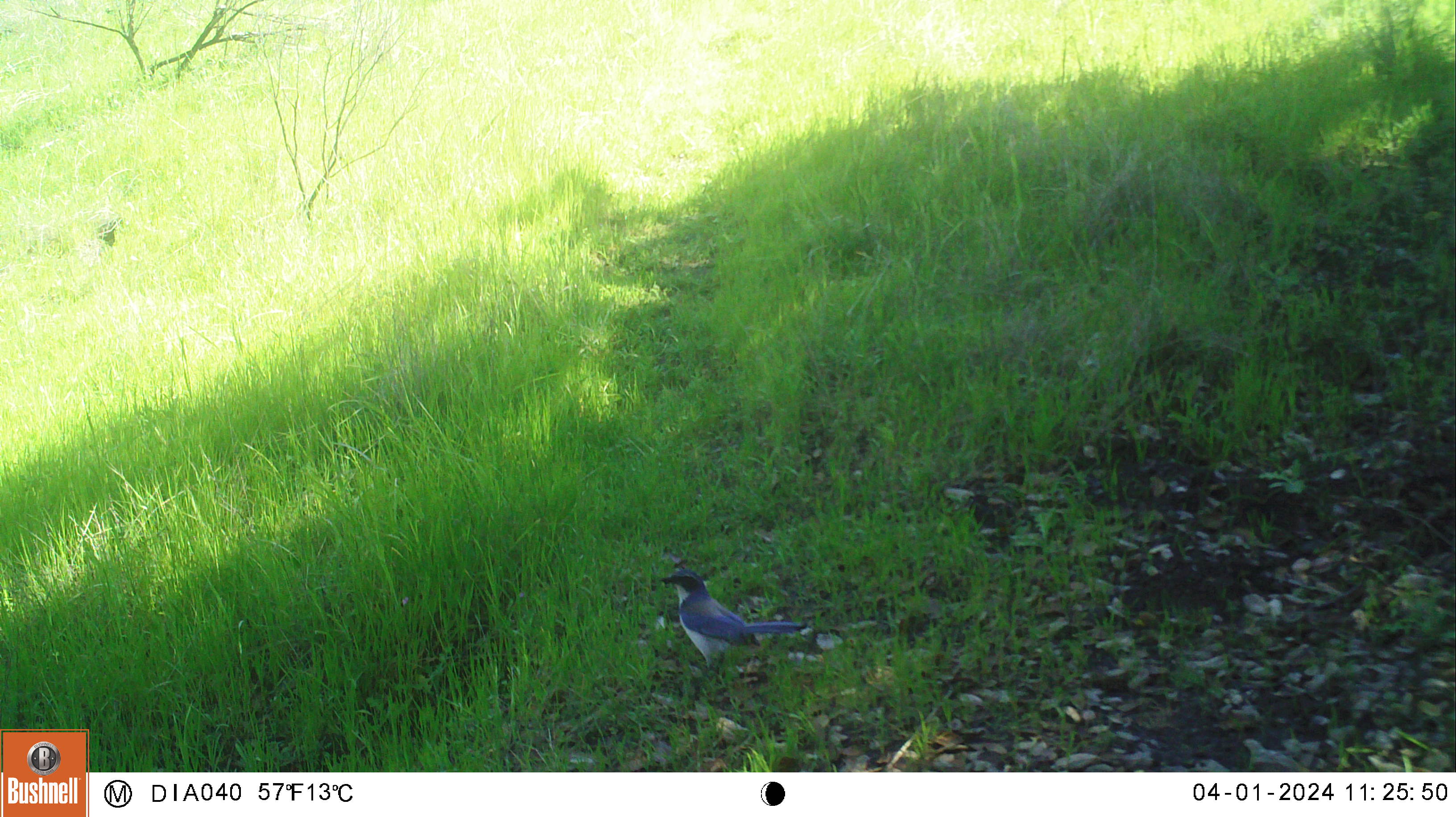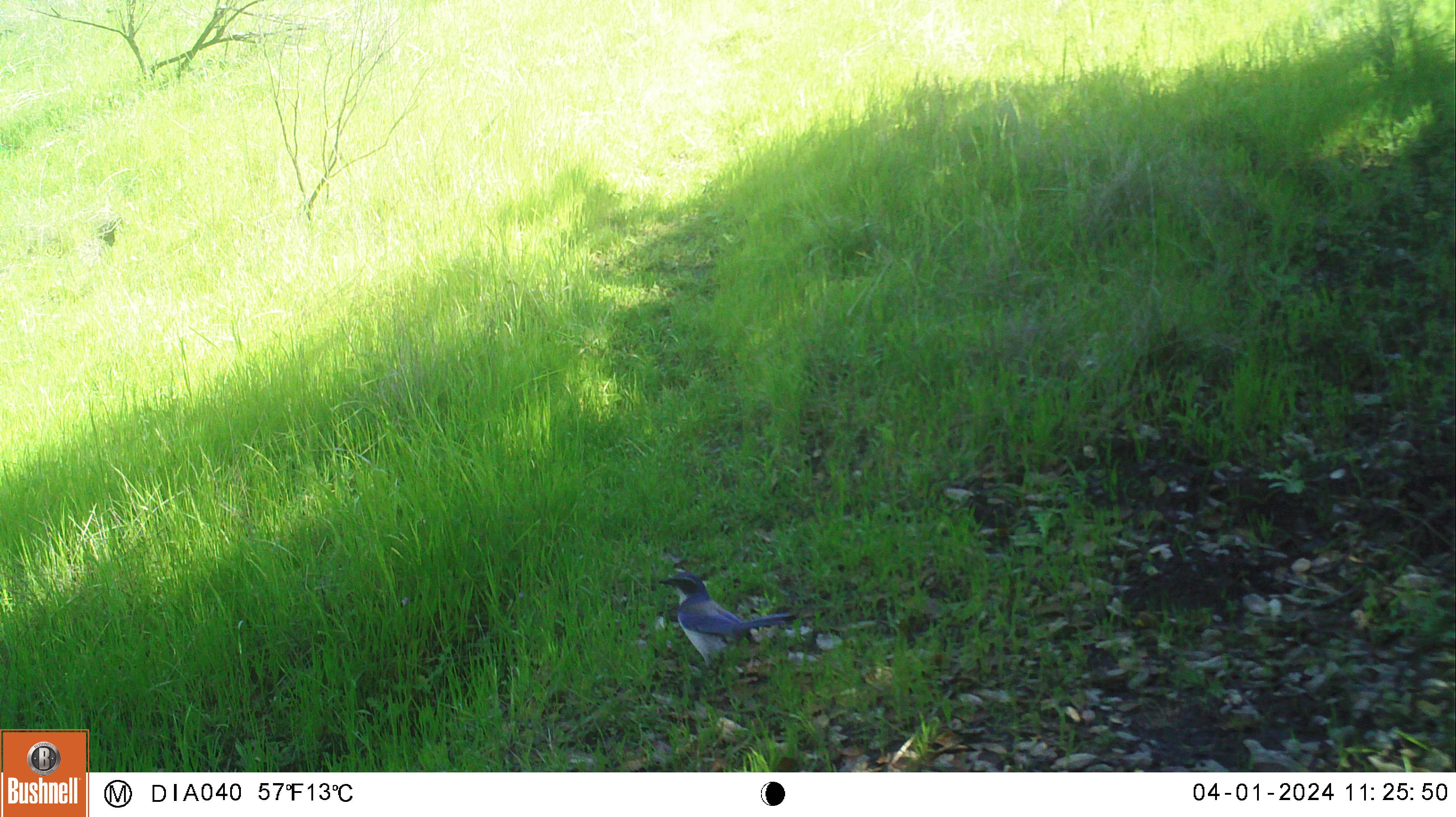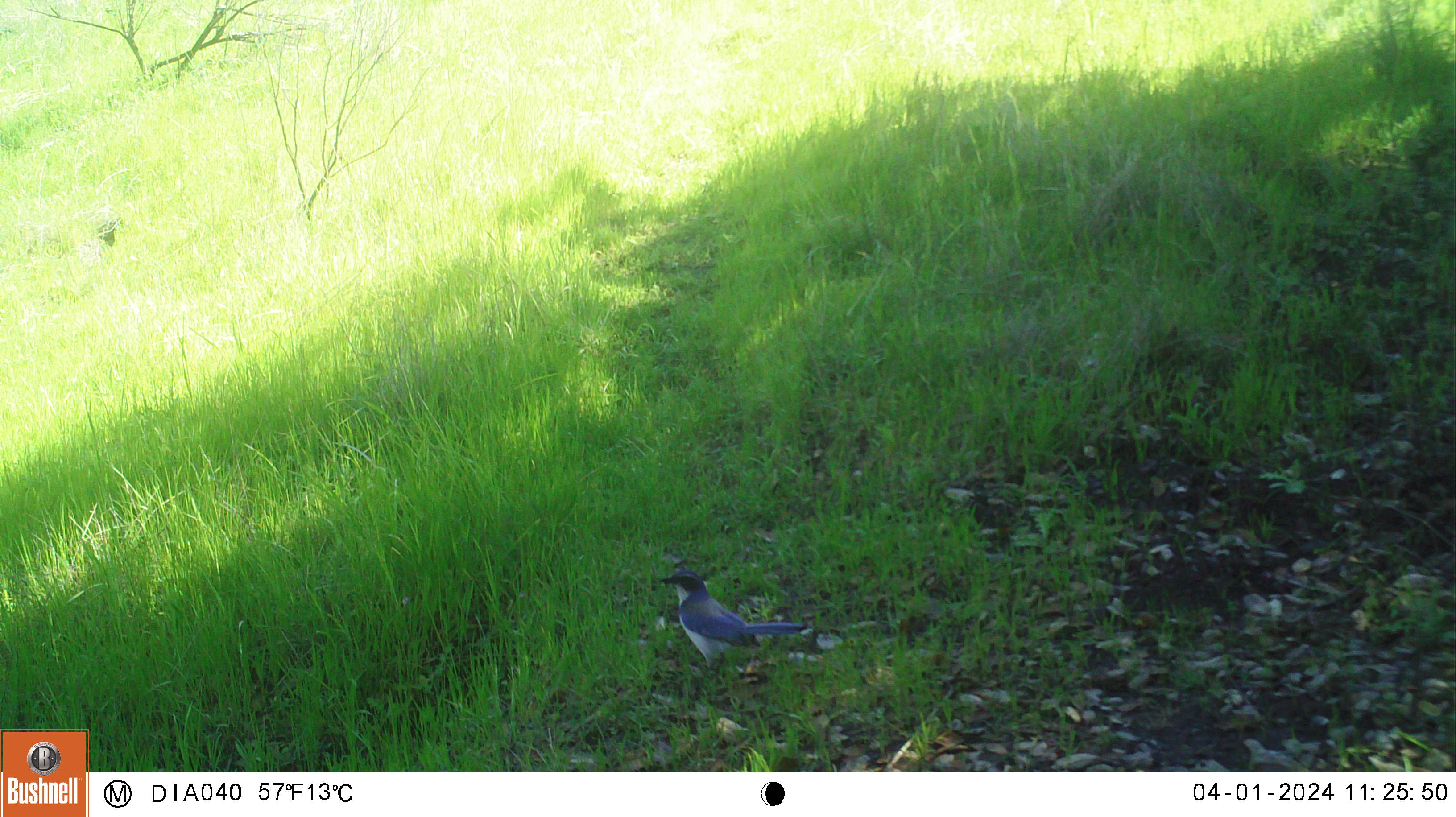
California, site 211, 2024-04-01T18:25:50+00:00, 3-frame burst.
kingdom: Animalia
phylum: Chordata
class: Aves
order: Passeriformes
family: Corvidae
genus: Cyanocitta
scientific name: Cyanocitta stelleri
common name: steller's jay